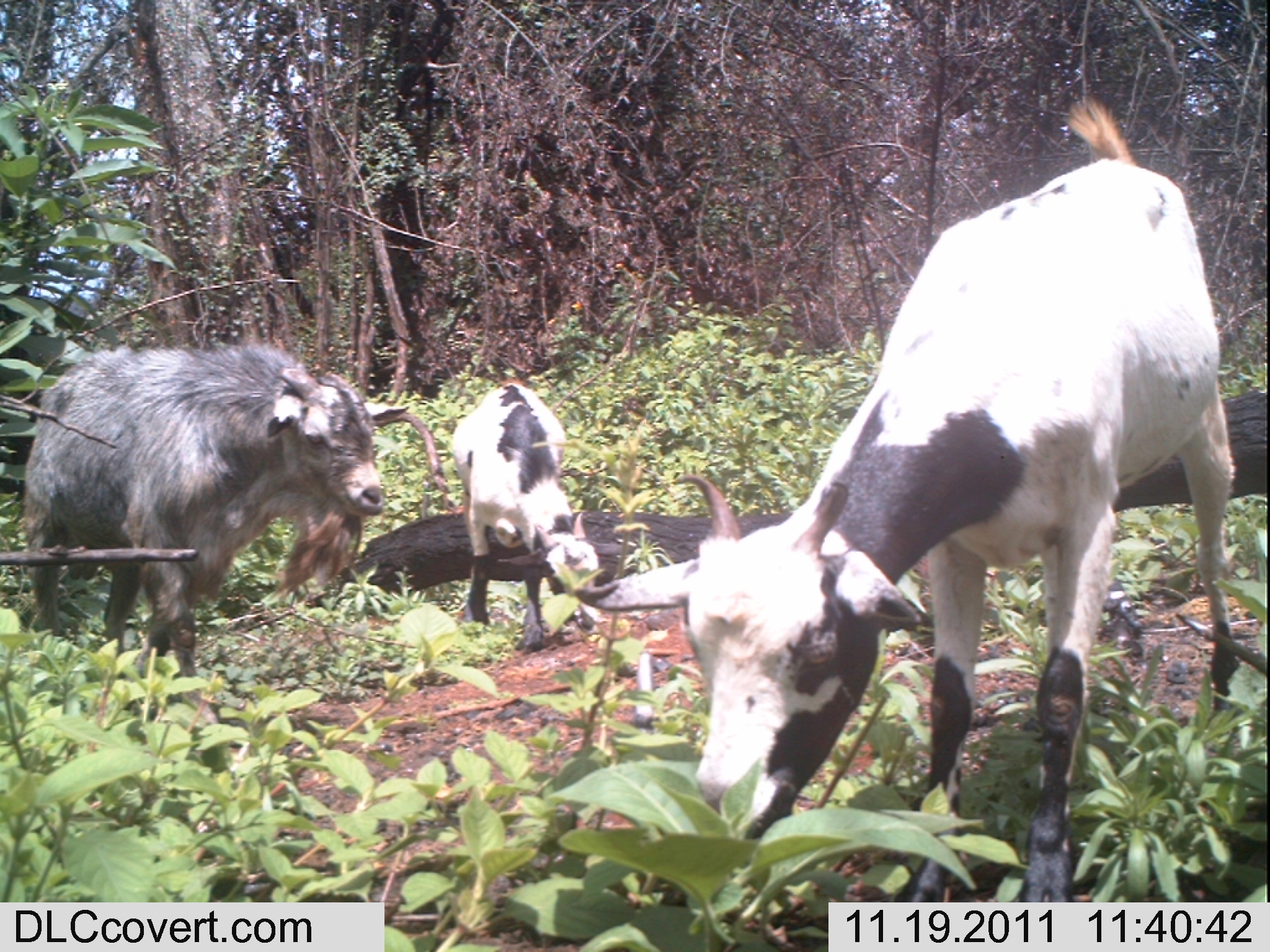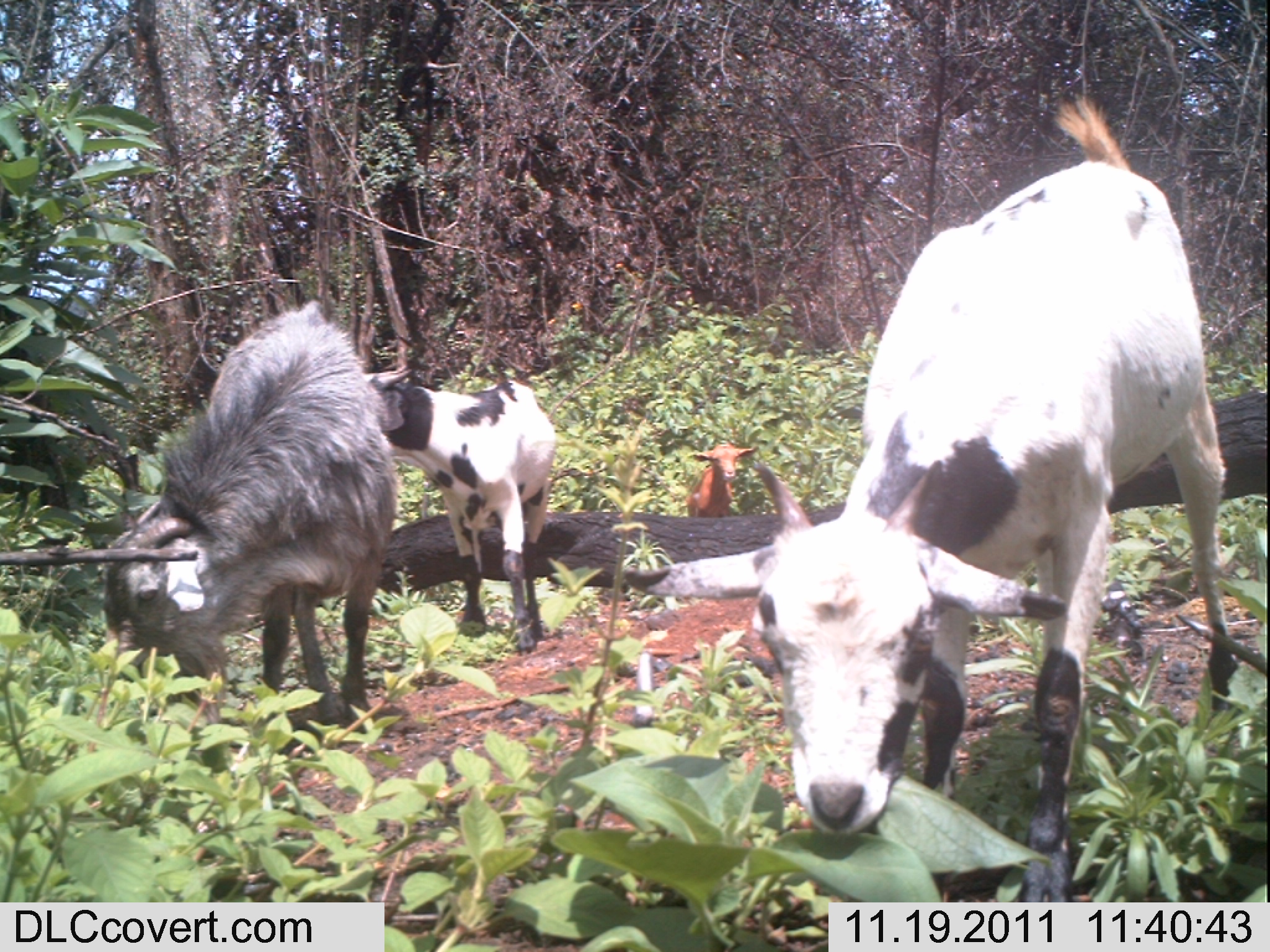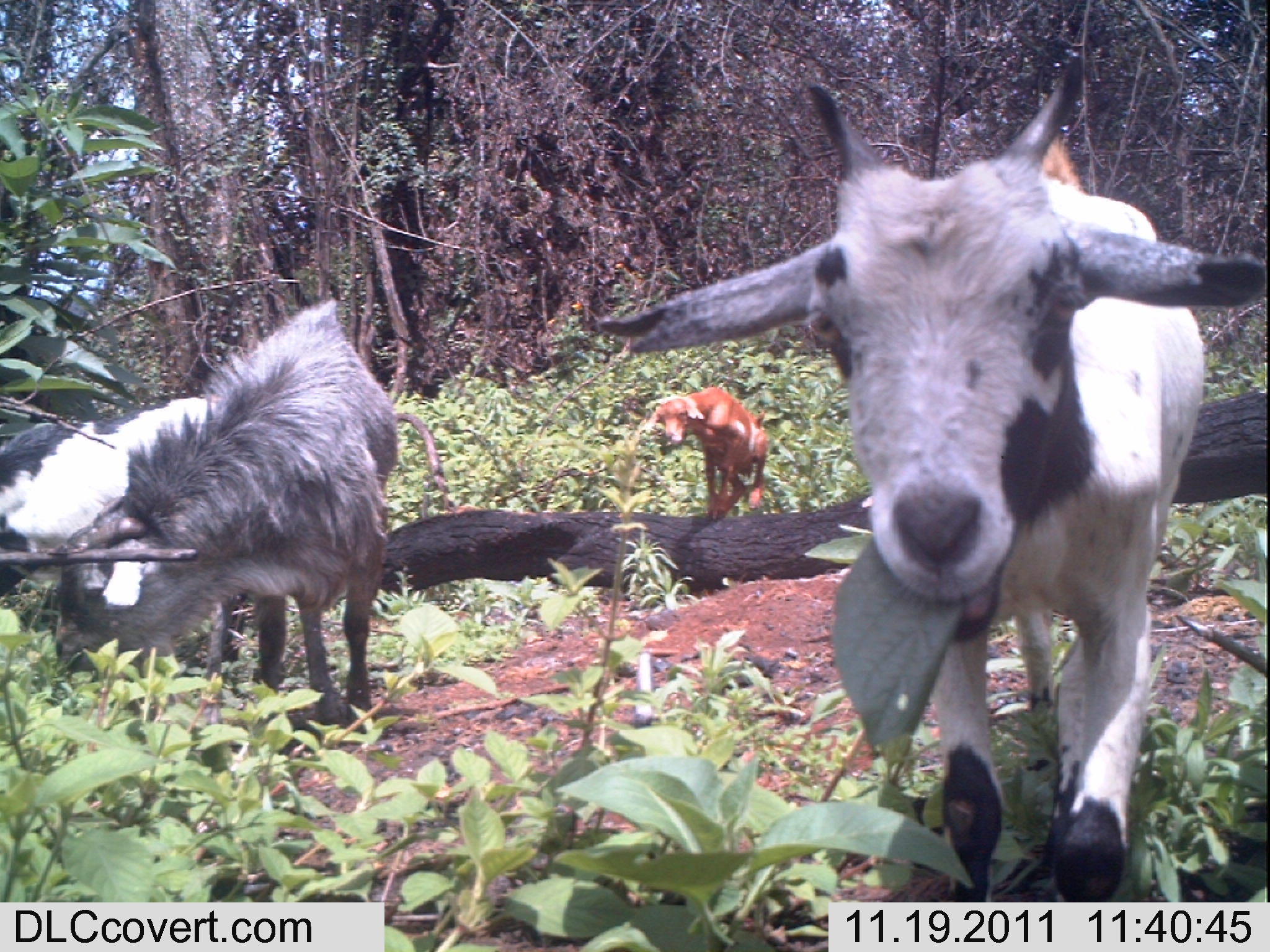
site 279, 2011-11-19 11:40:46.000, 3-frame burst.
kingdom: Animalia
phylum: Chordata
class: Mammalia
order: Artiodactyla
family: Bovidae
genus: Capra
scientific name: Capra aegagrus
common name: wild goat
Capra aegagrus (wild goat), count 3.